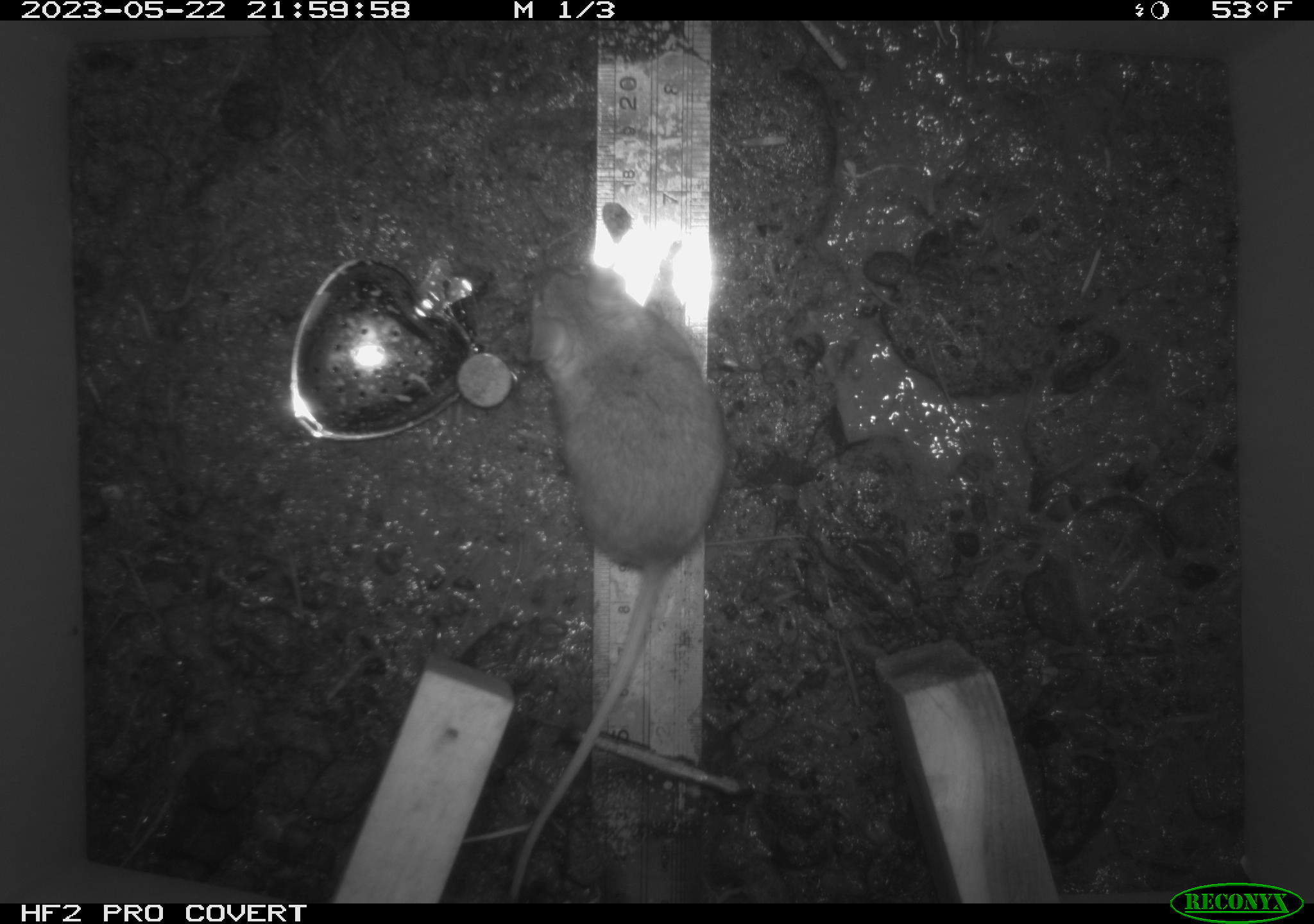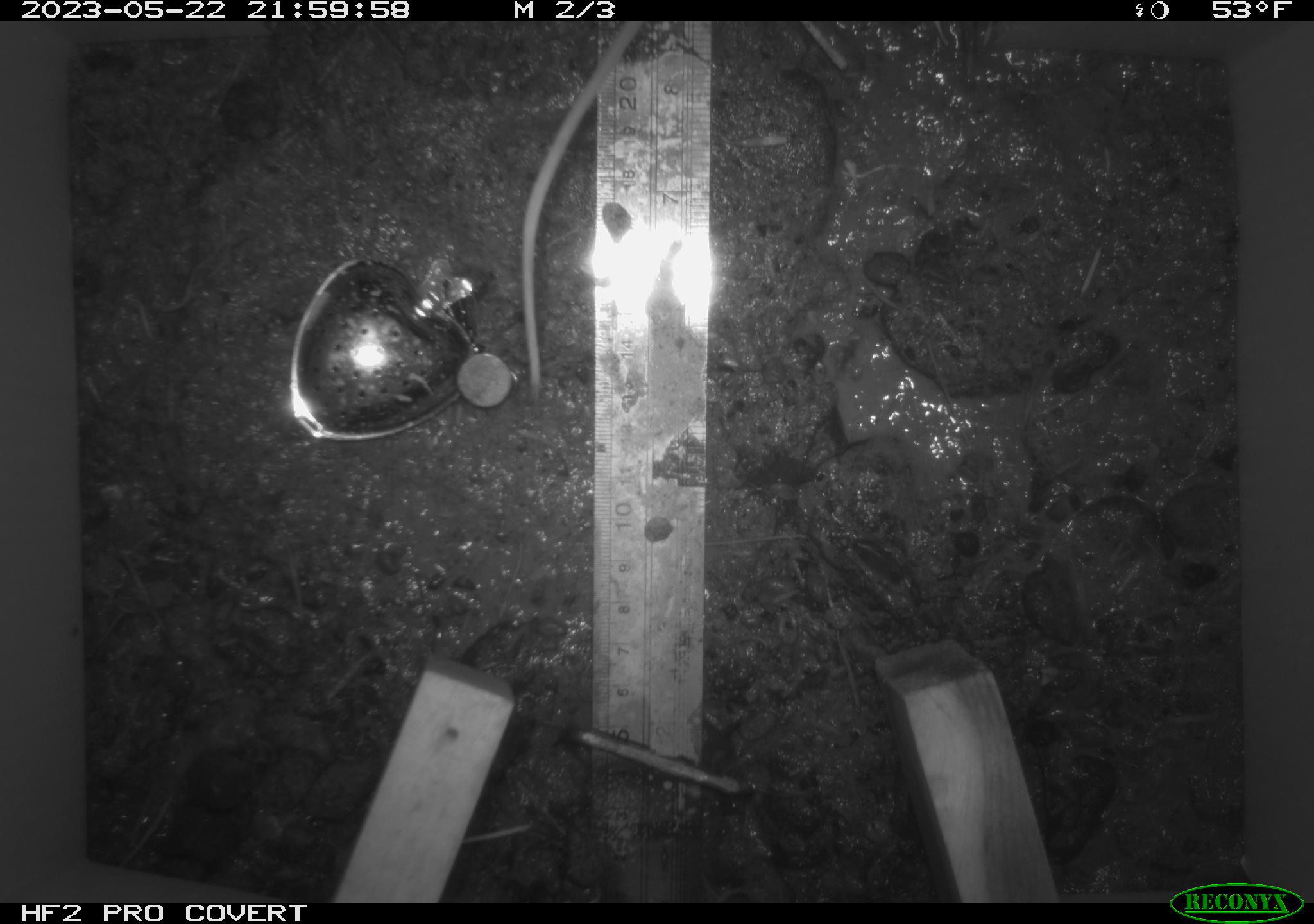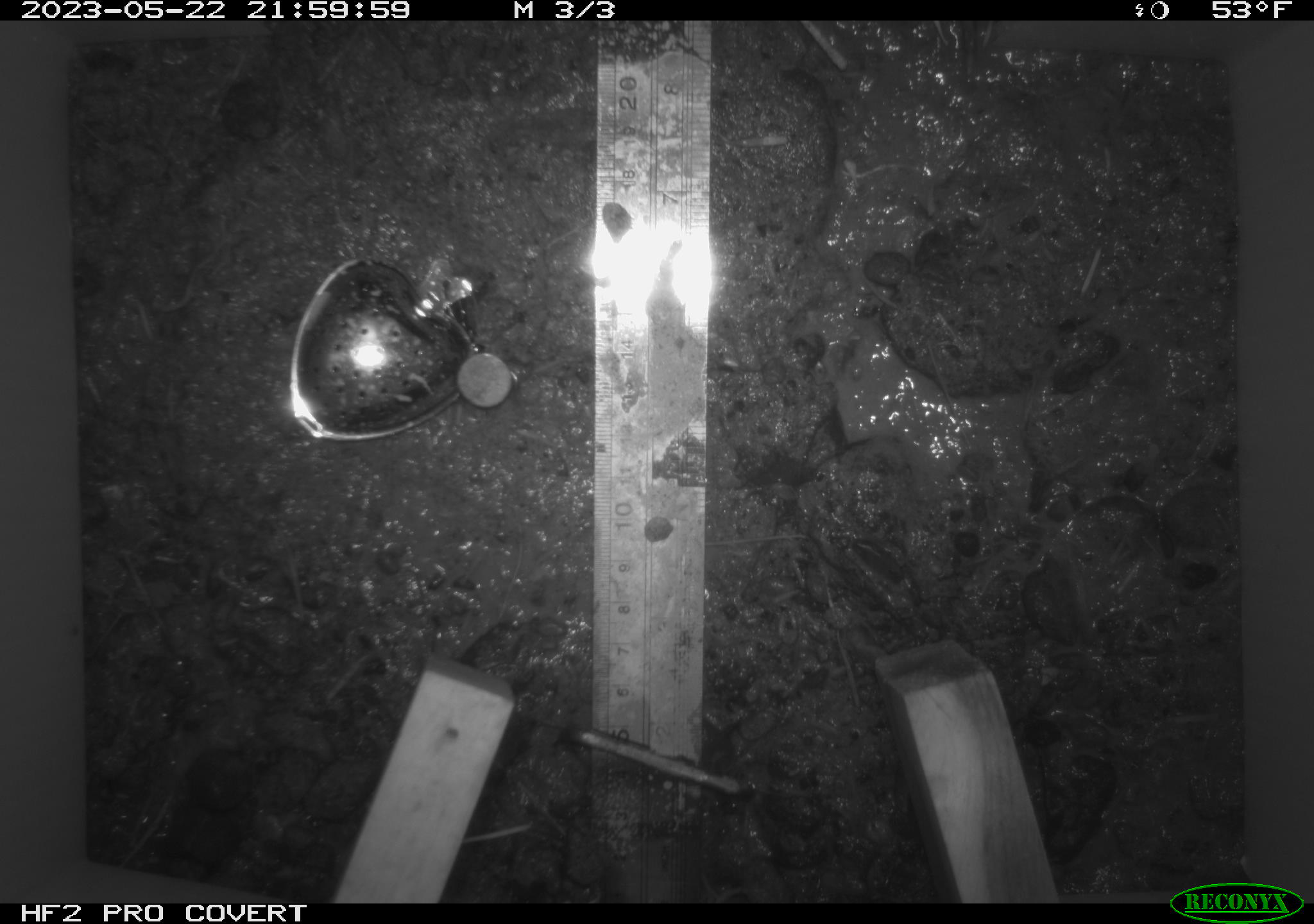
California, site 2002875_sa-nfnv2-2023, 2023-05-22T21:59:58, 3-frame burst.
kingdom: Animalia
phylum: Chordata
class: Mammalia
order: Rodentia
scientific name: Rodentia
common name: mouse species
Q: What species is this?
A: Mouse species (Rodentia).